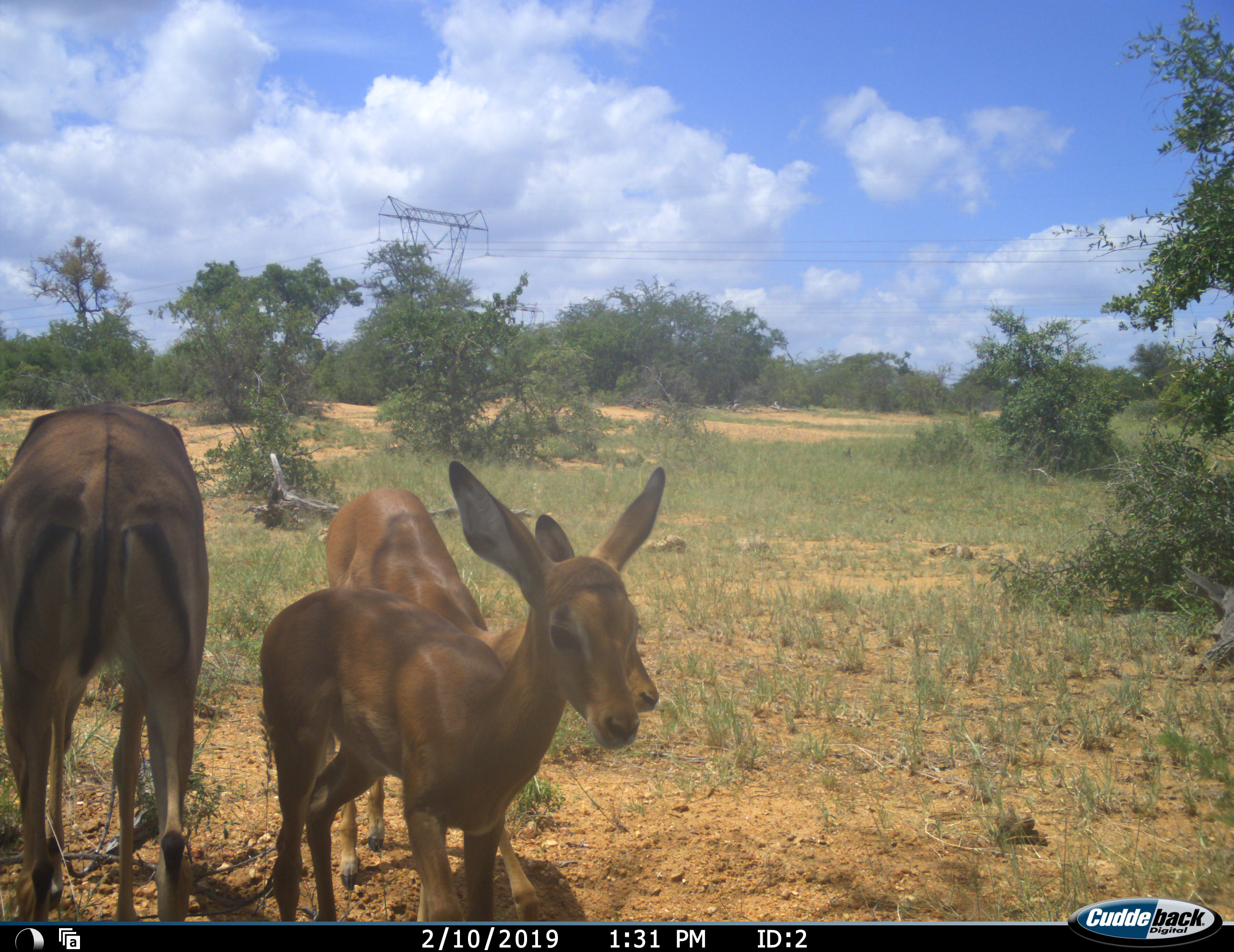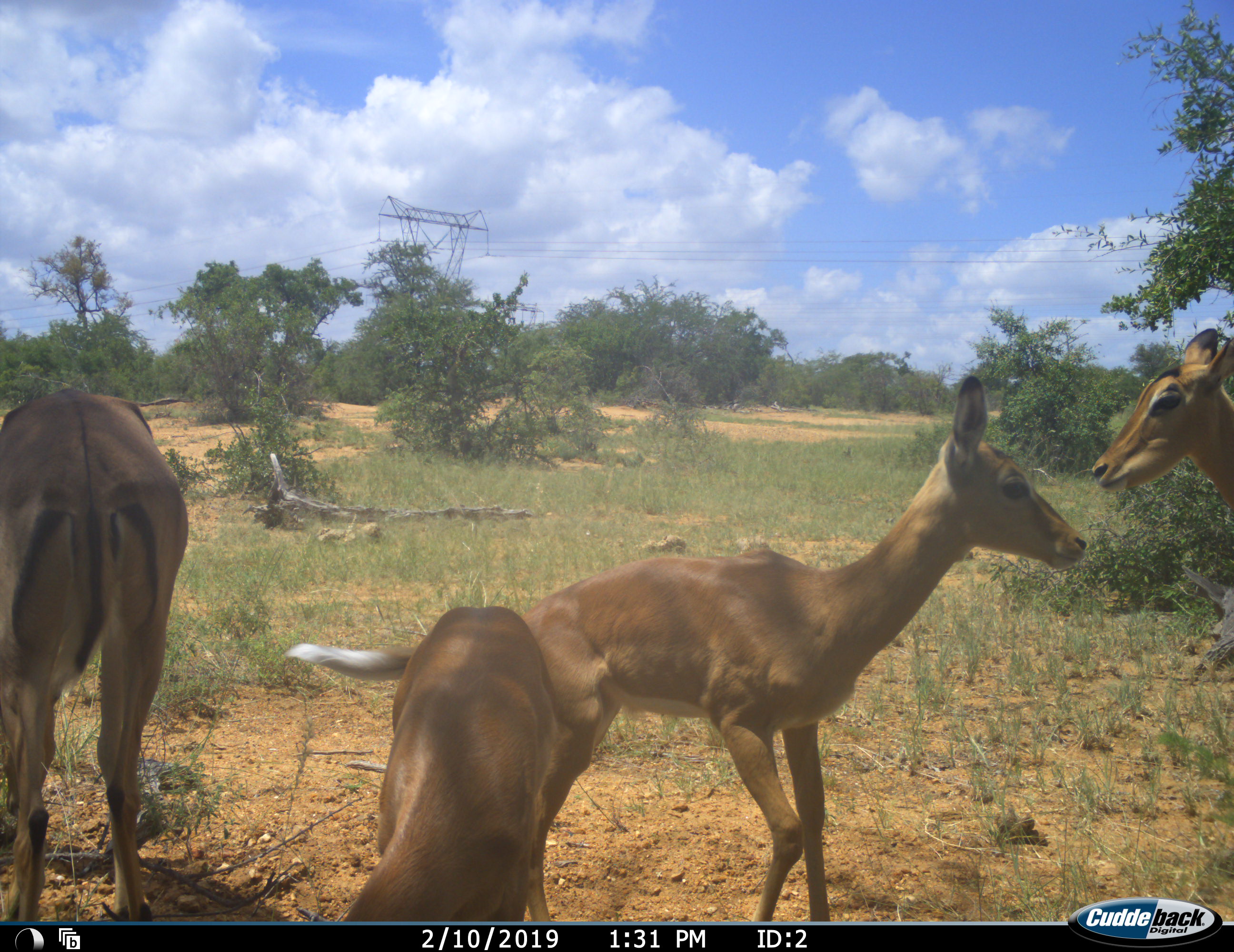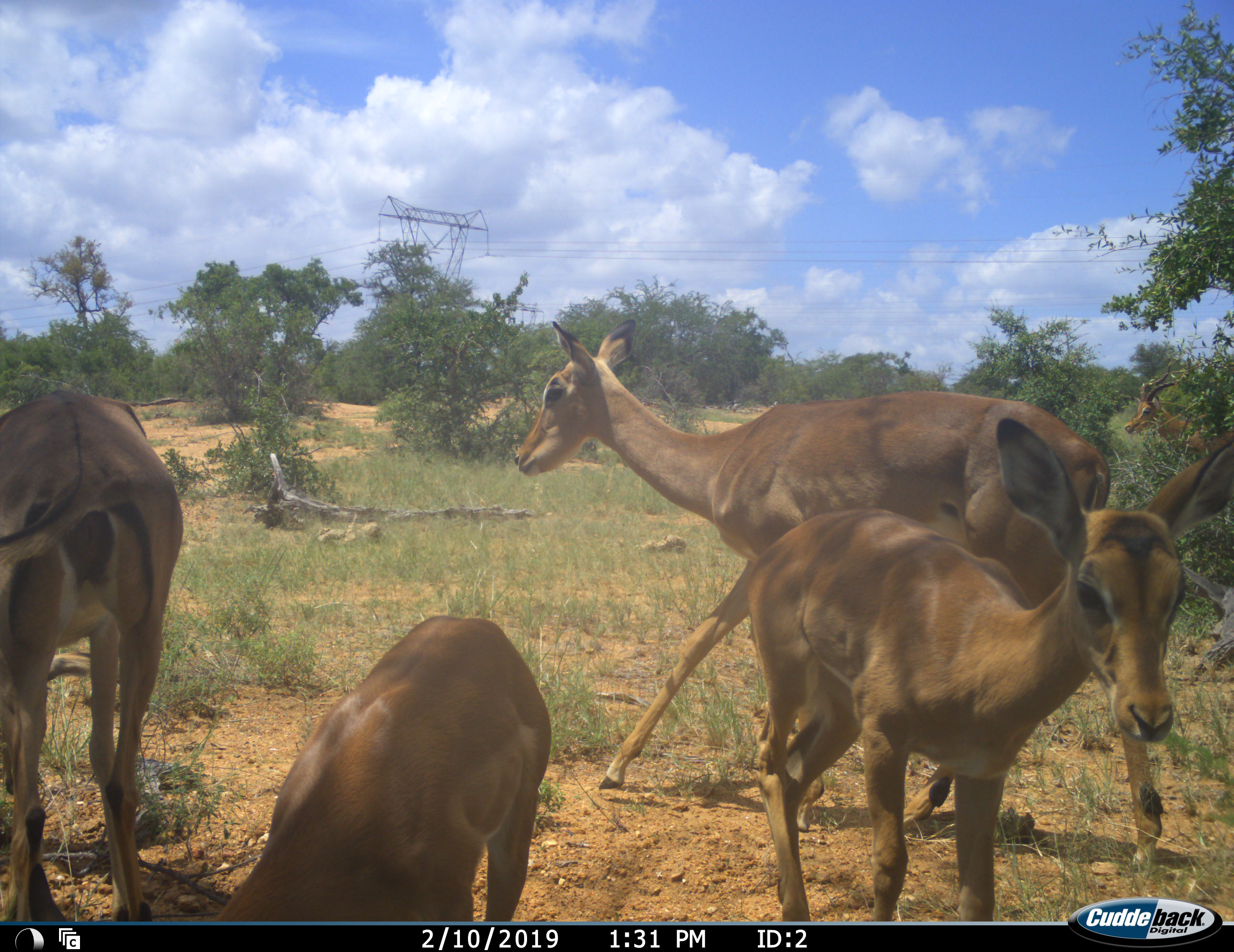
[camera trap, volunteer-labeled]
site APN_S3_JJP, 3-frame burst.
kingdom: Animalia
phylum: Chordata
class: Mammalia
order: Artiodactyla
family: Bovidae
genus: Aepyceros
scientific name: Aepyceros melampus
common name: impala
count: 4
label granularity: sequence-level